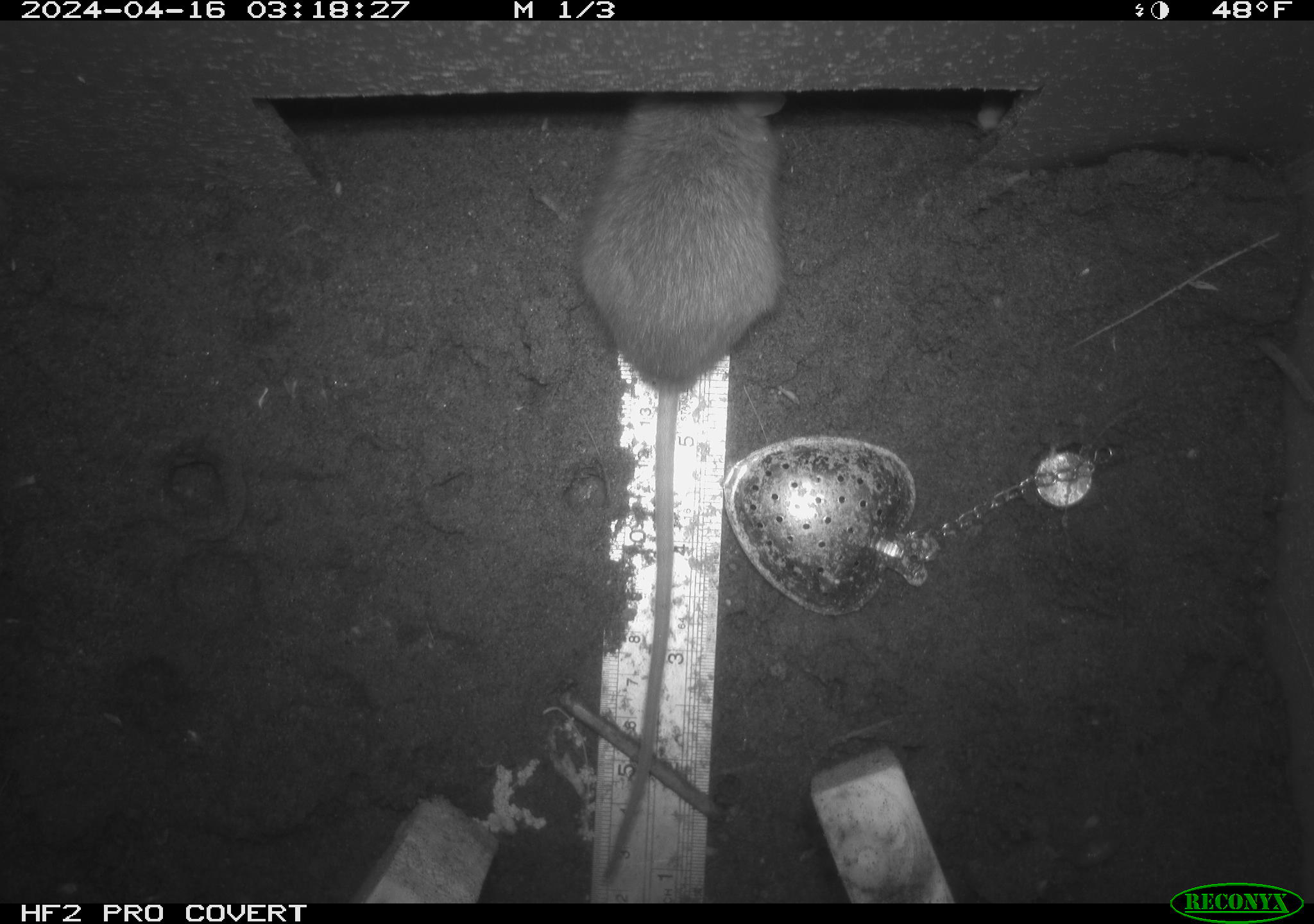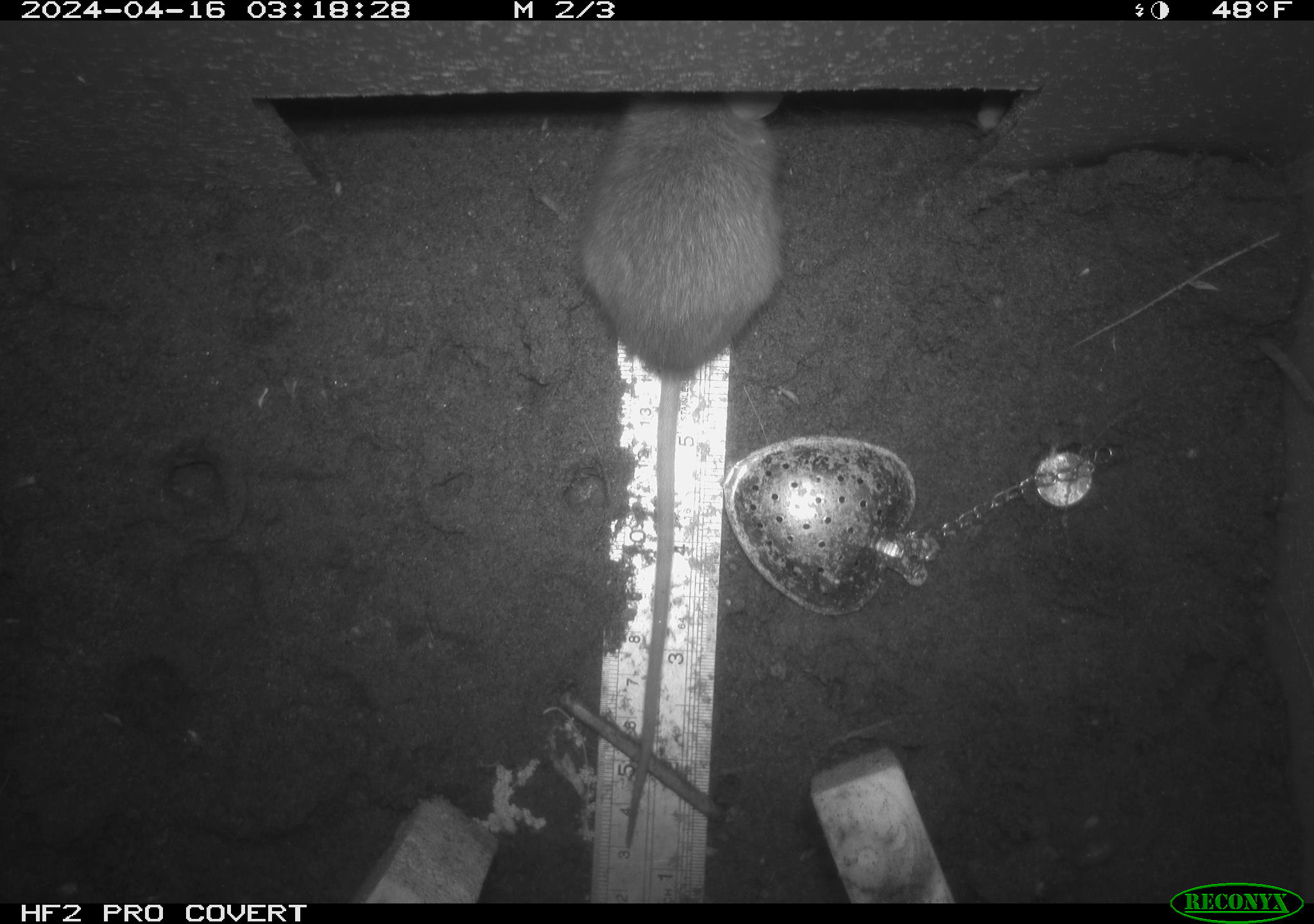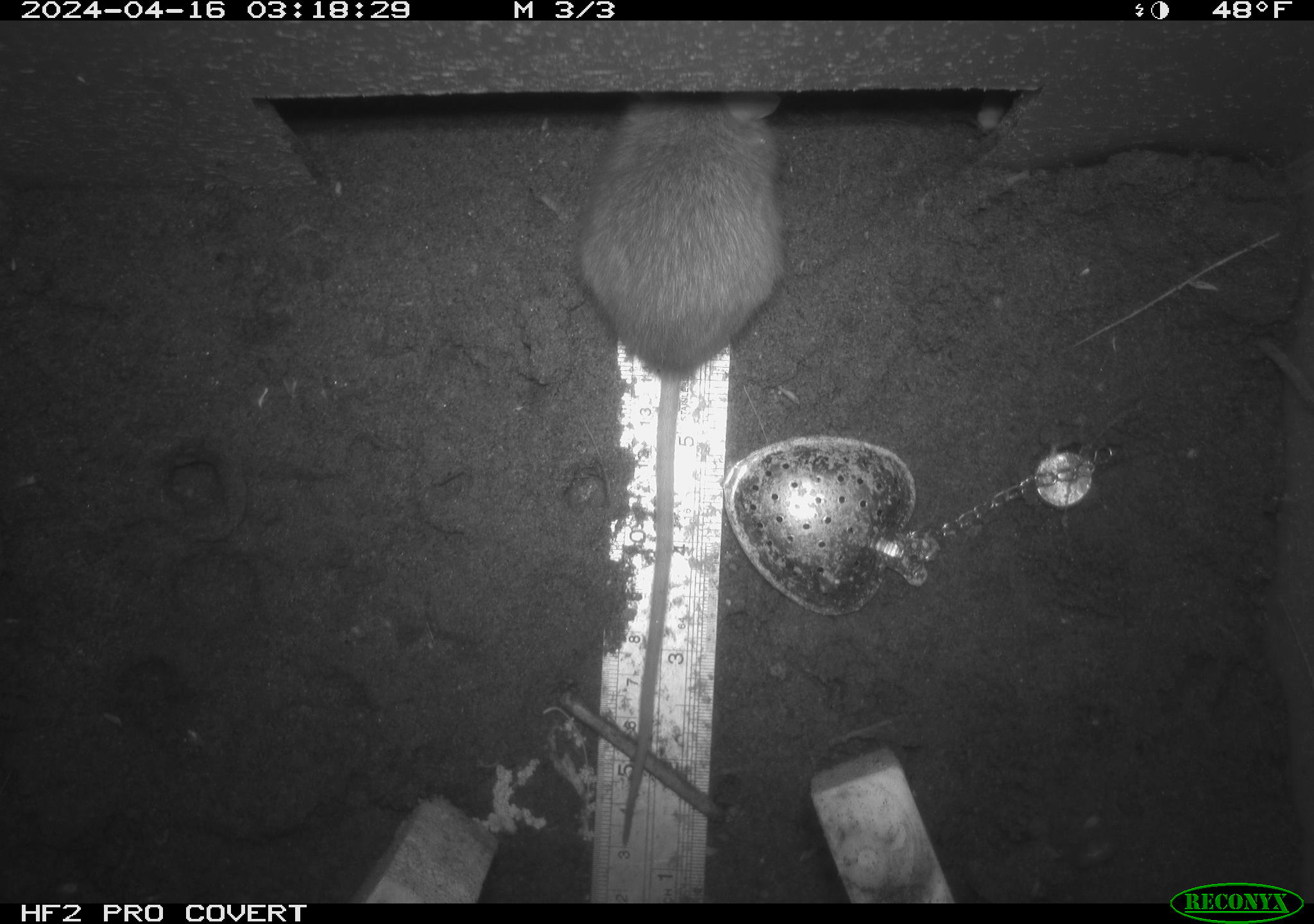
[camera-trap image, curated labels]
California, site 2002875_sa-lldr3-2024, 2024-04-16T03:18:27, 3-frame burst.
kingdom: Animalia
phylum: Chordata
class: Mammalia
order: Rodentia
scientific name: Rodentia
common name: rodent